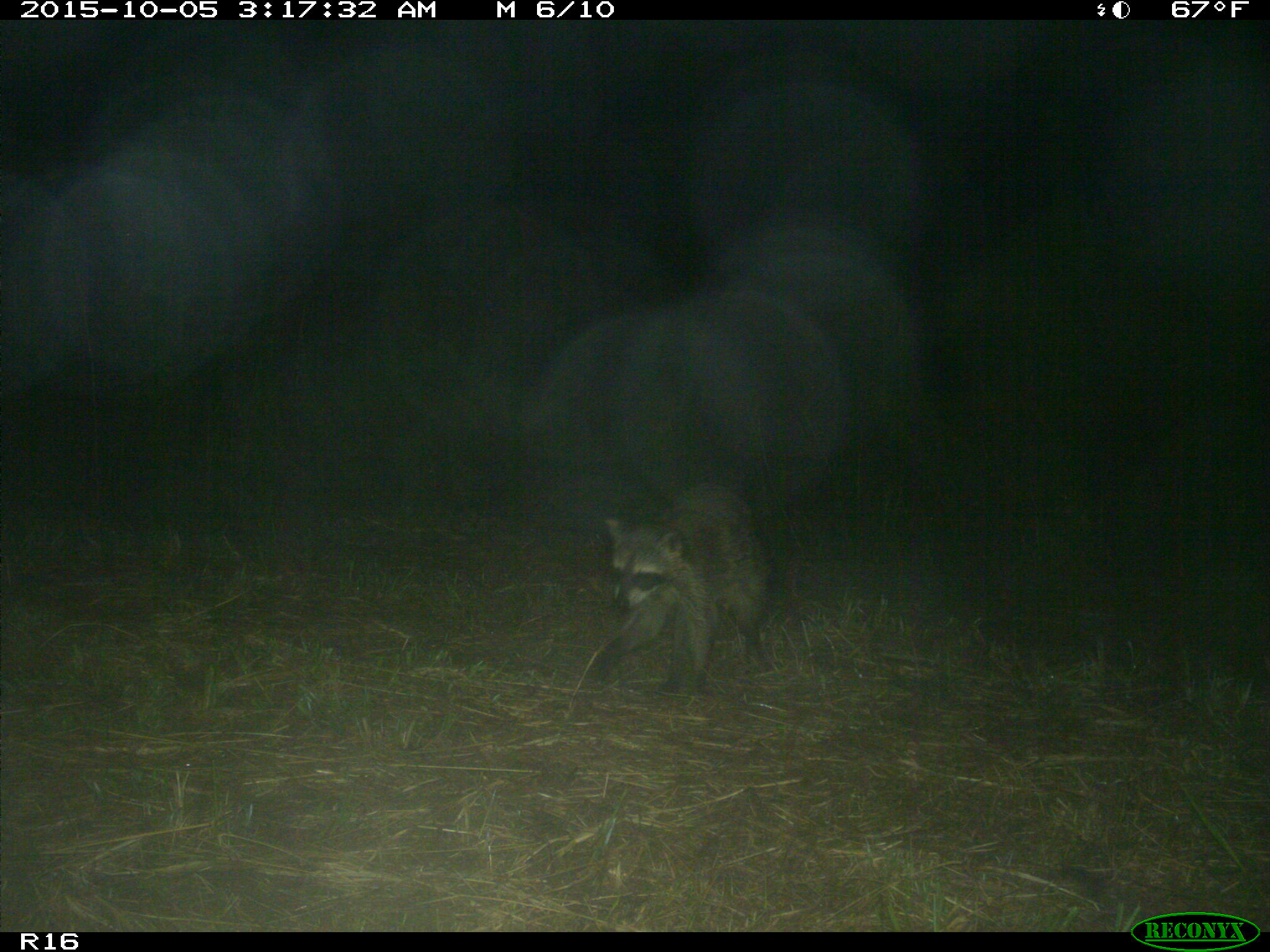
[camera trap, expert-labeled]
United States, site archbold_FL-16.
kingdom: Animalia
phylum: Chordata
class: Mammalia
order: Carnivora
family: Procyonidae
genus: Procyon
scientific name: Procyon lotor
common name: common raccoon